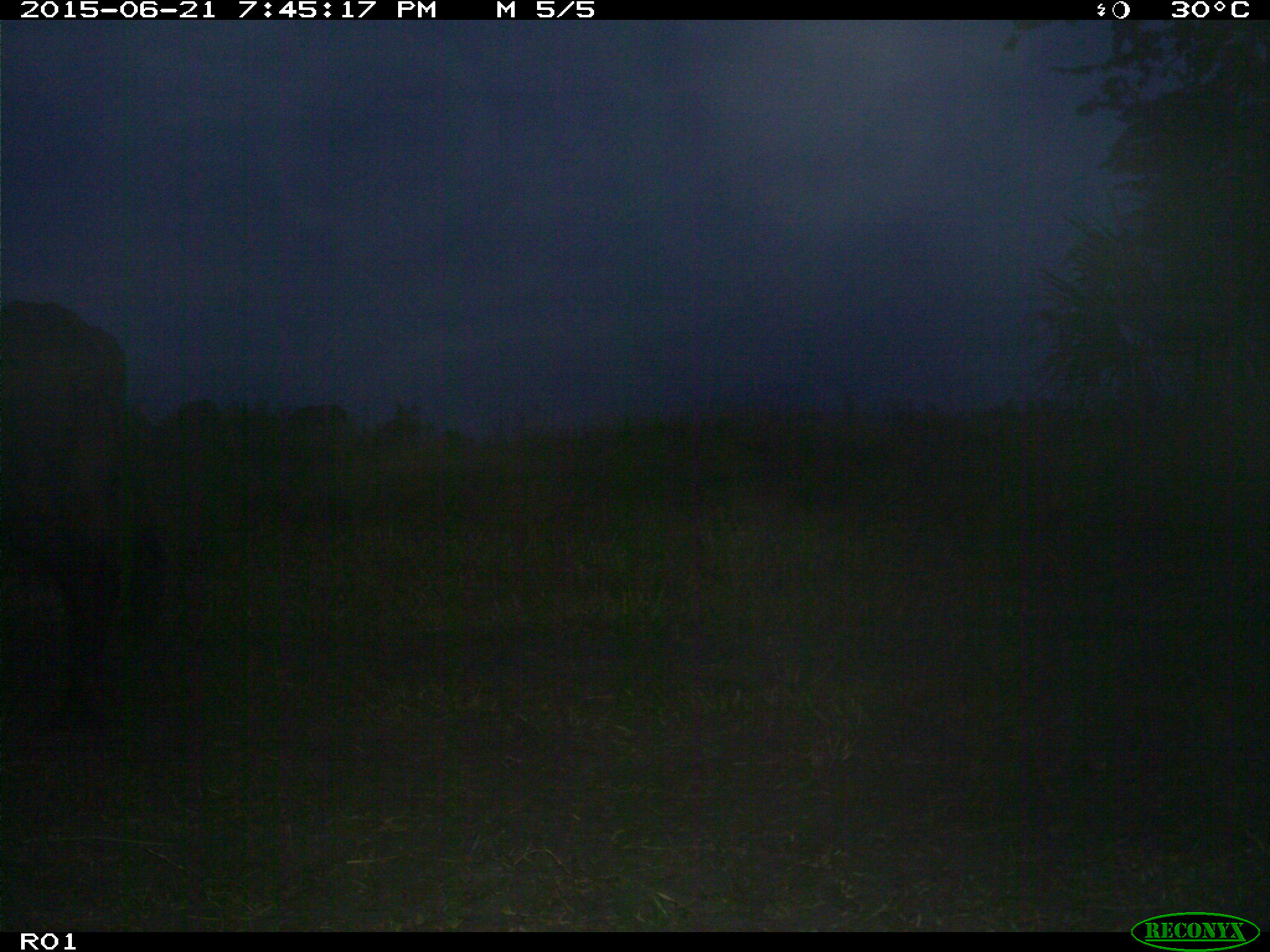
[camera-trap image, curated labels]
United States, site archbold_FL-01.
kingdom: Animalia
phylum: Chordata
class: Mammalia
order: Artiodactyla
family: Bovidae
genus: Bos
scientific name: Bos taurus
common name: domestic cow